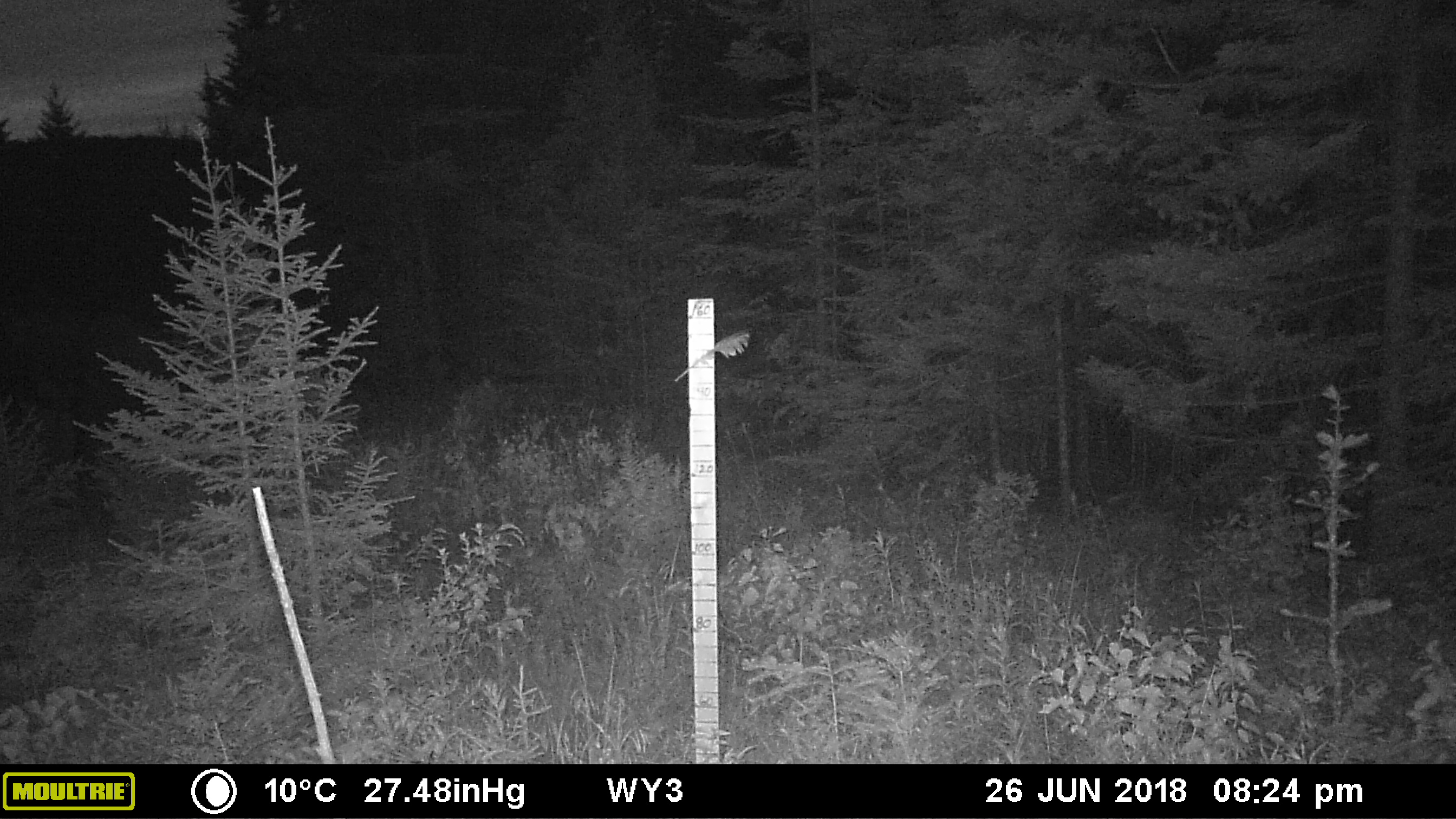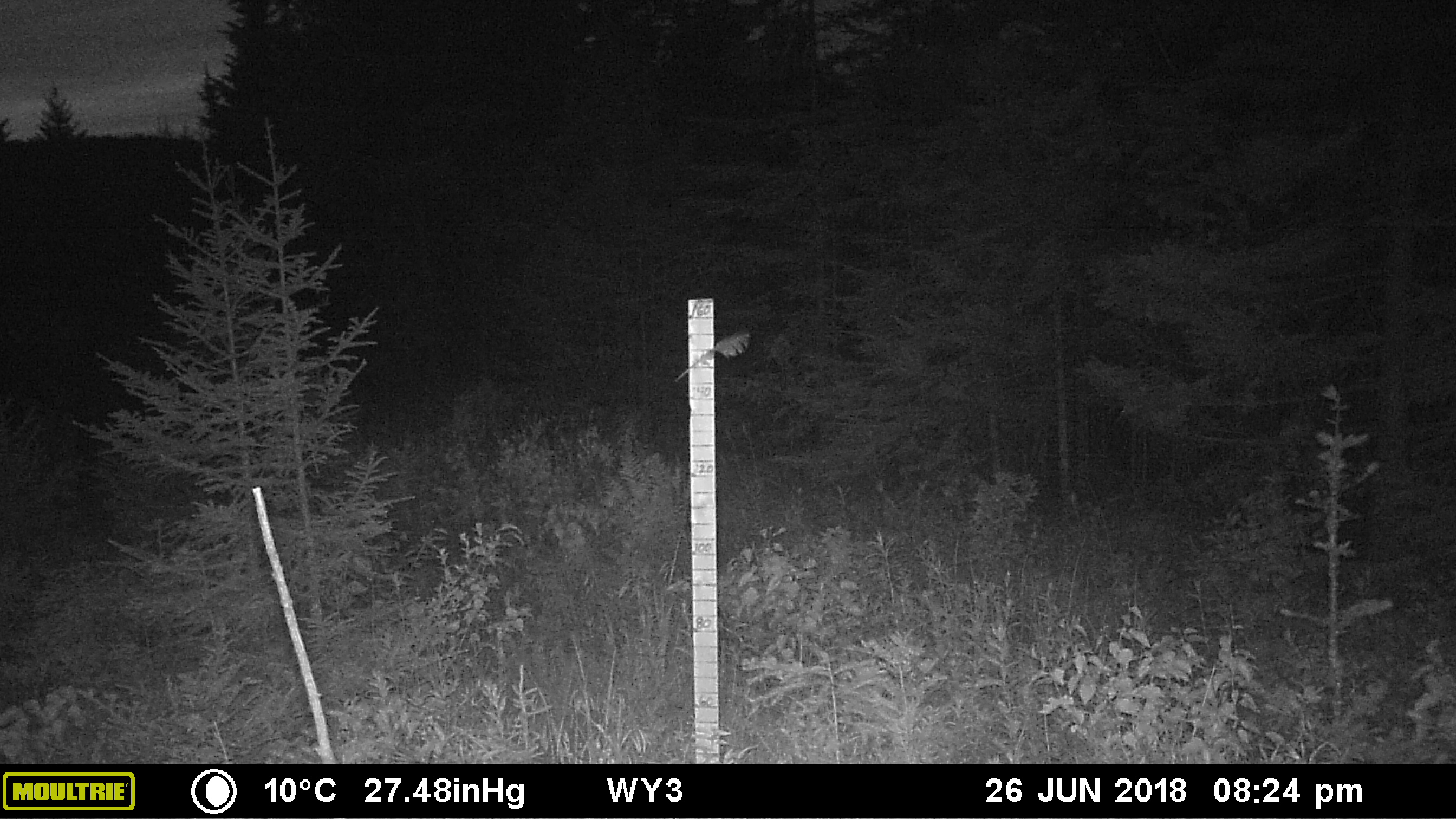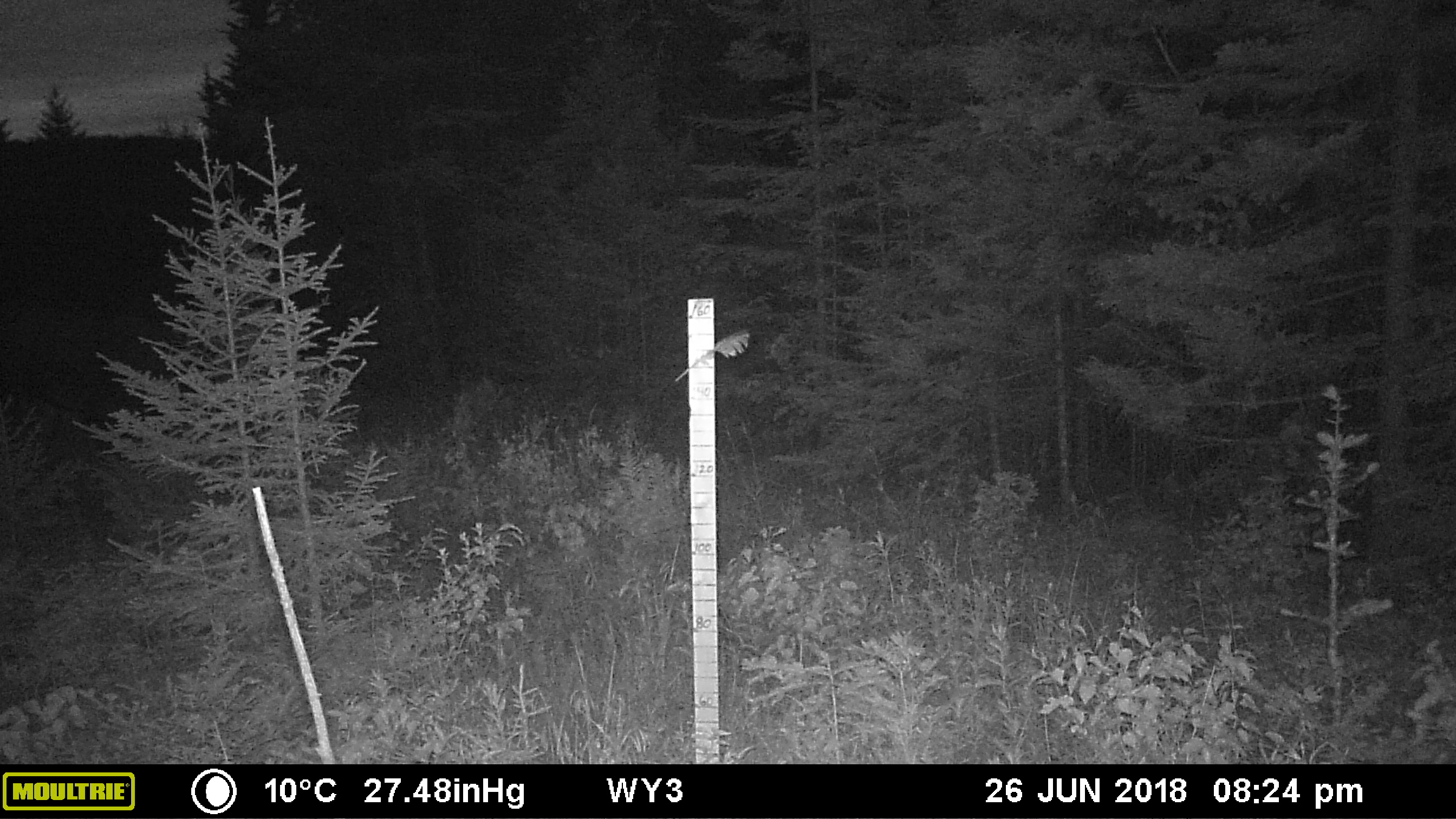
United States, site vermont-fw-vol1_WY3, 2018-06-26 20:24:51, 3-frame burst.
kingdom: Animalia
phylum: Chordata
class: Mammalia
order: Artiodactyla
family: Cervidae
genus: Alces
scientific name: Alces alces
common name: moose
Moose (Alces alces).